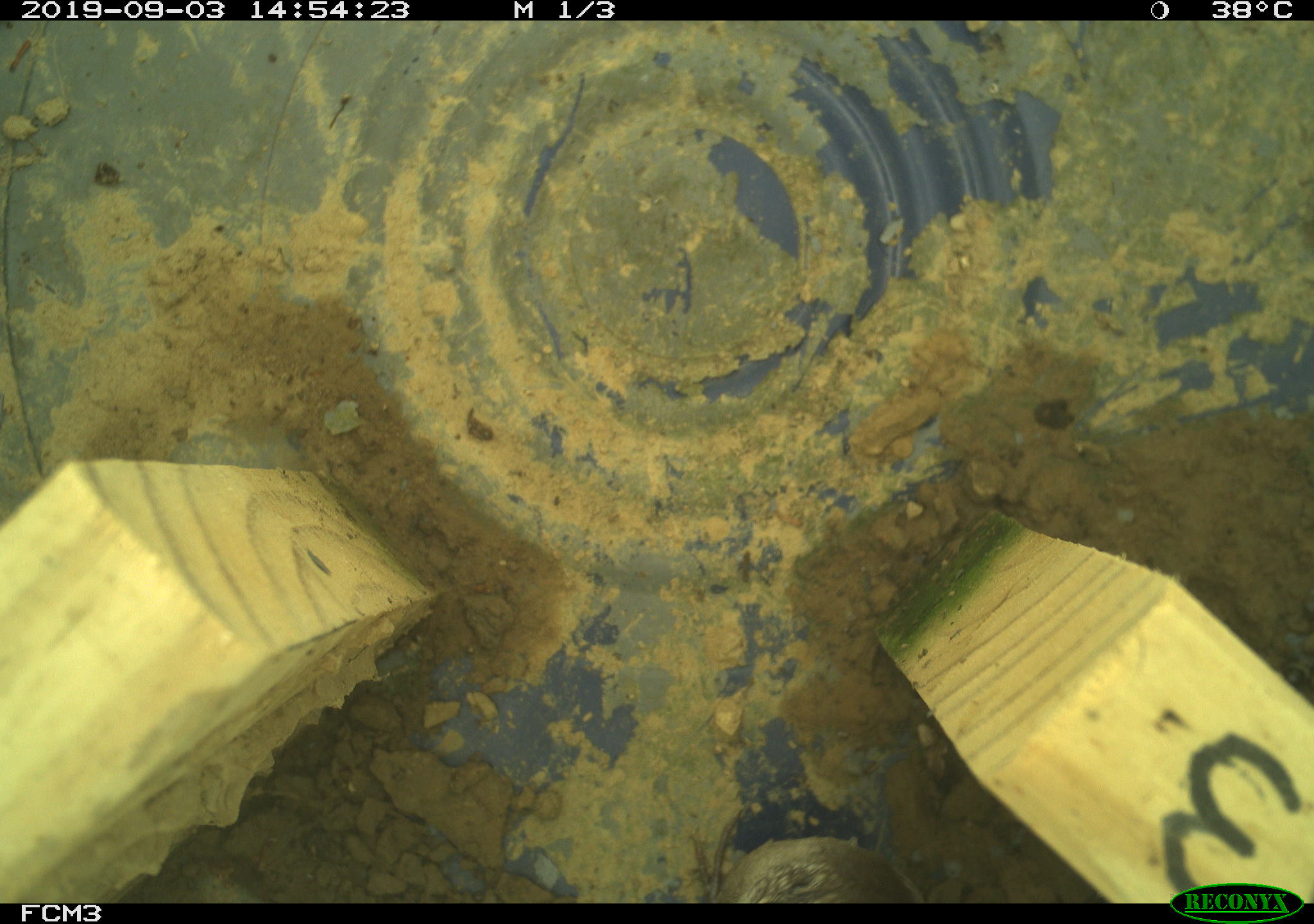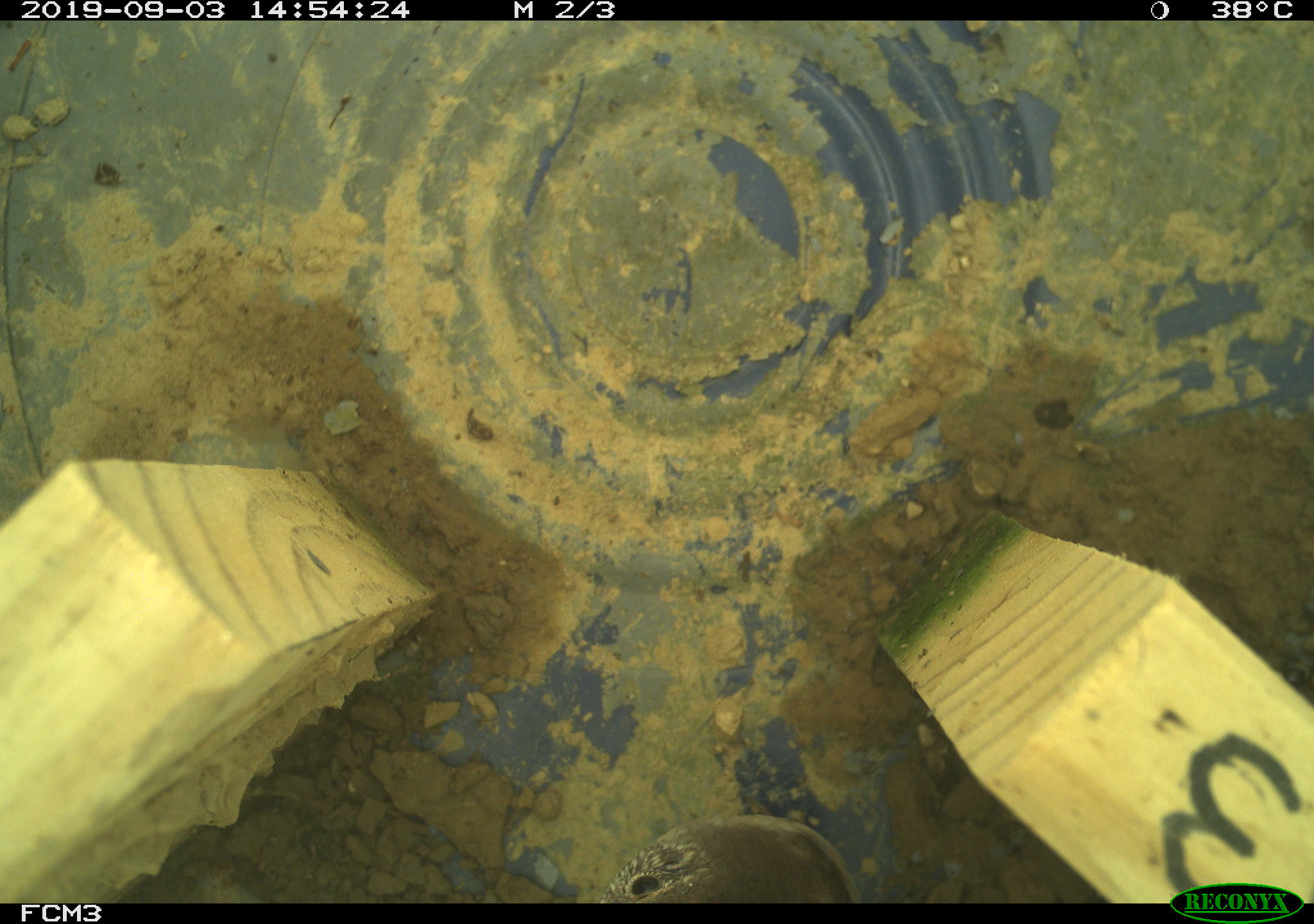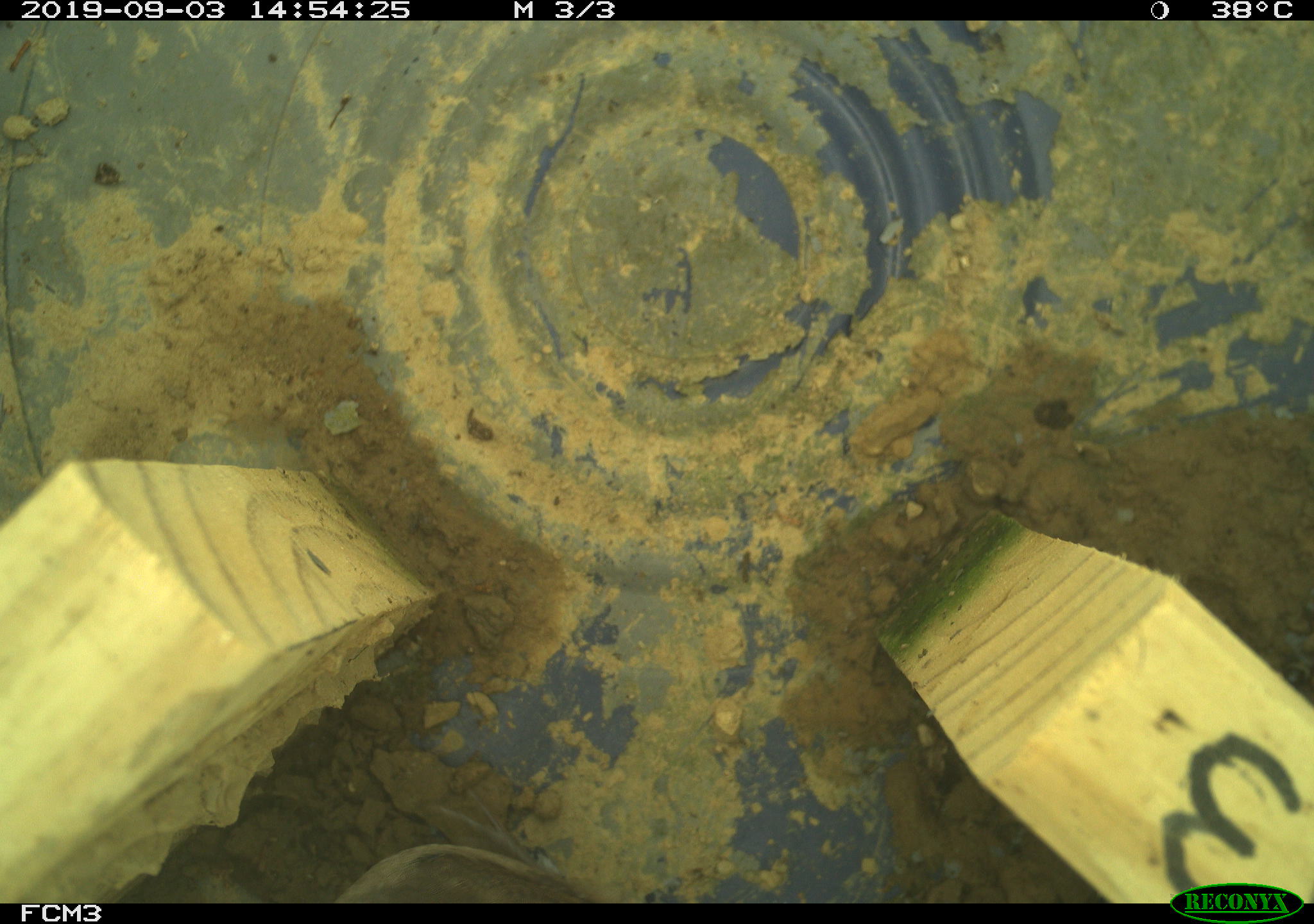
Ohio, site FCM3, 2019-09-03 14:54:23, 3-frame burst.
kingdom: Animalia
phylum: Chordata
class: Aves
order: Passeriformes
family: Troglodytidae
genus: Troglodytes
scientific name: Troglodytes aedon aedon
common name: northern house wren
Northern house wren (Troglodytes aedon aedon).